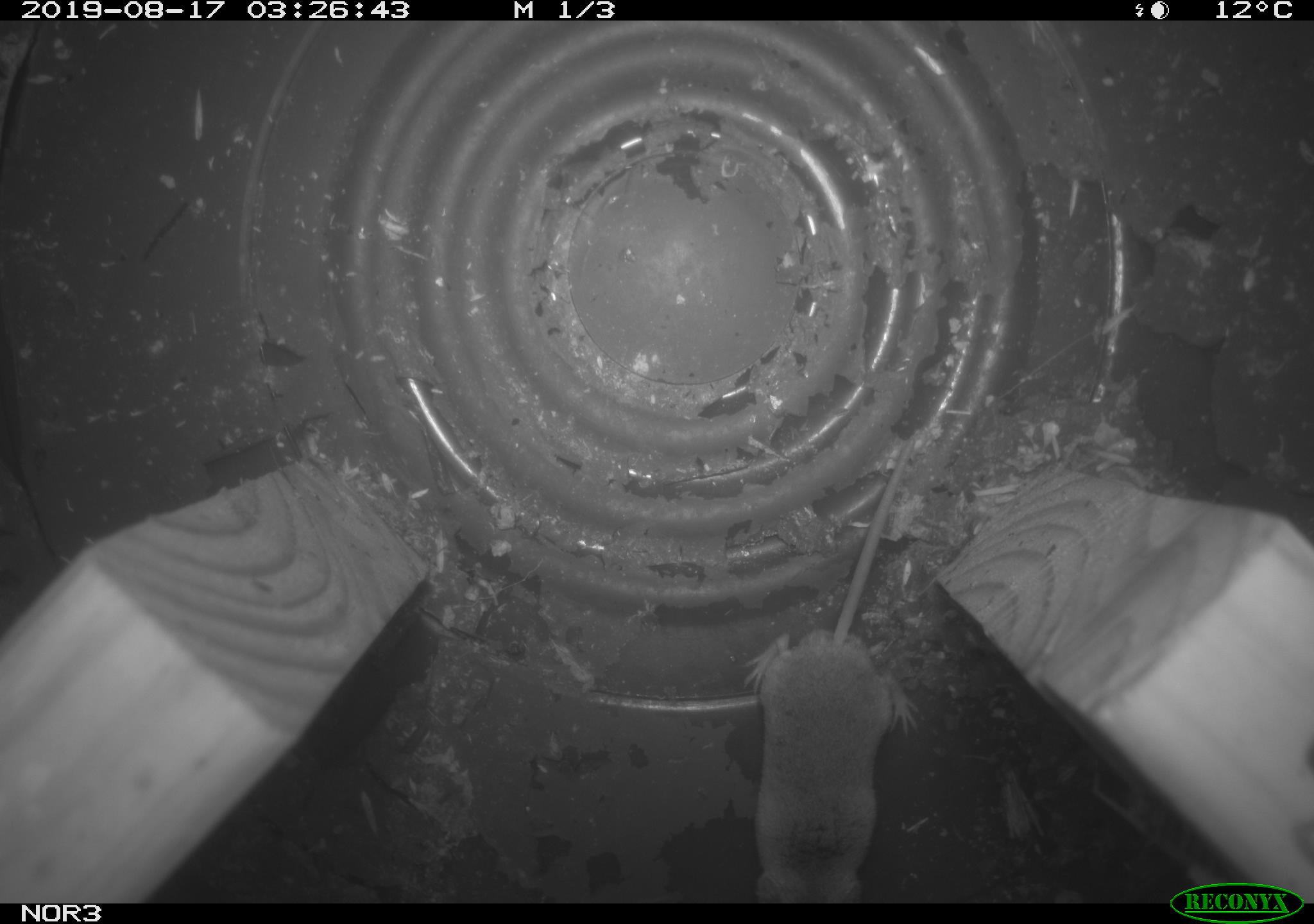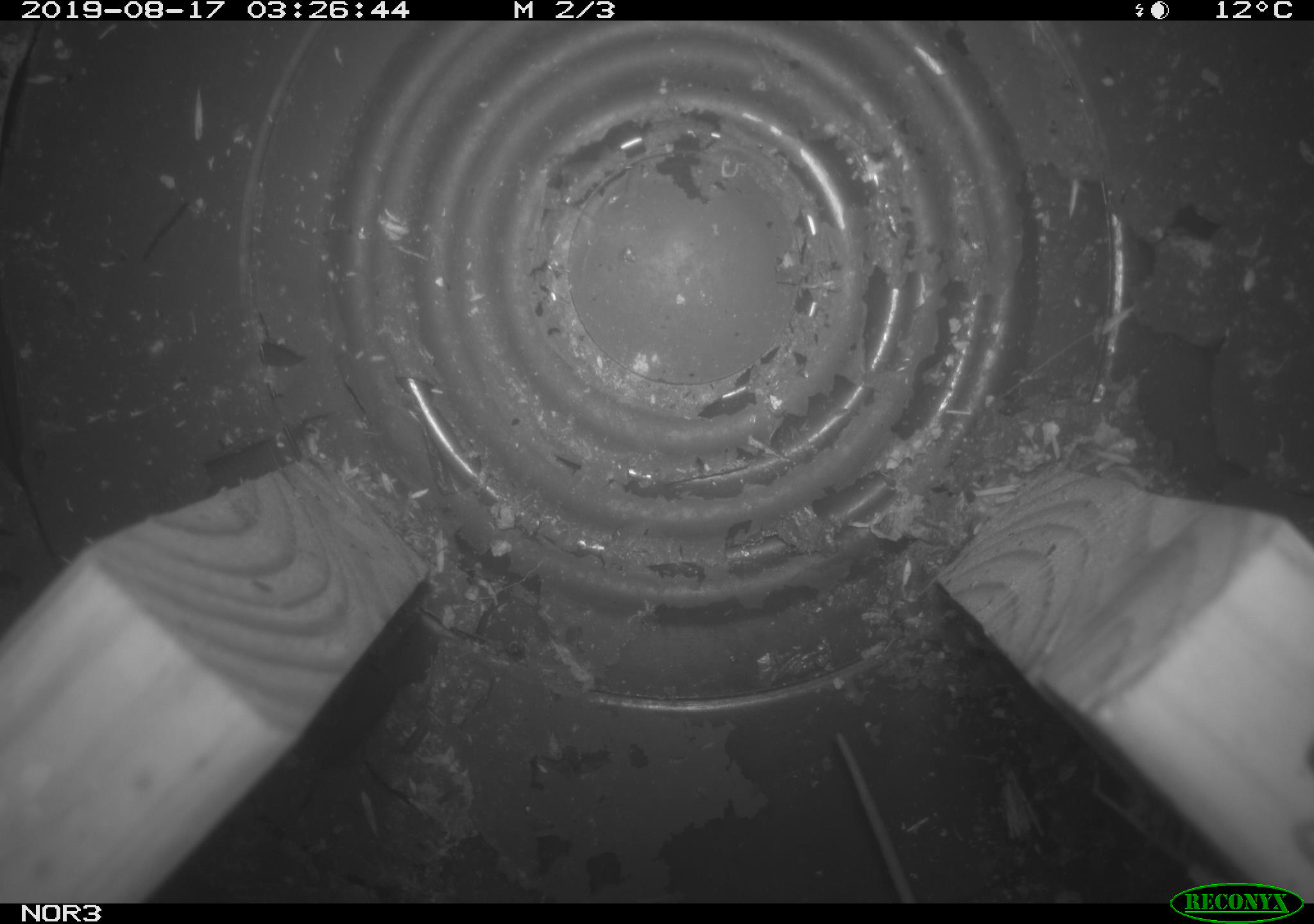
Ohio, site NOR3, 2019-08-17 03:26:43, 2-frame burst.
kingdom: Animalia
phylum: Chordata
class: Mammalia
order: Eulipotyphla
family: Soricidae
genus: Sorex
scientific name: Sorex cinereus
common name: masked shrew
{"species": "masked shrew (Sorex cinereus)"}